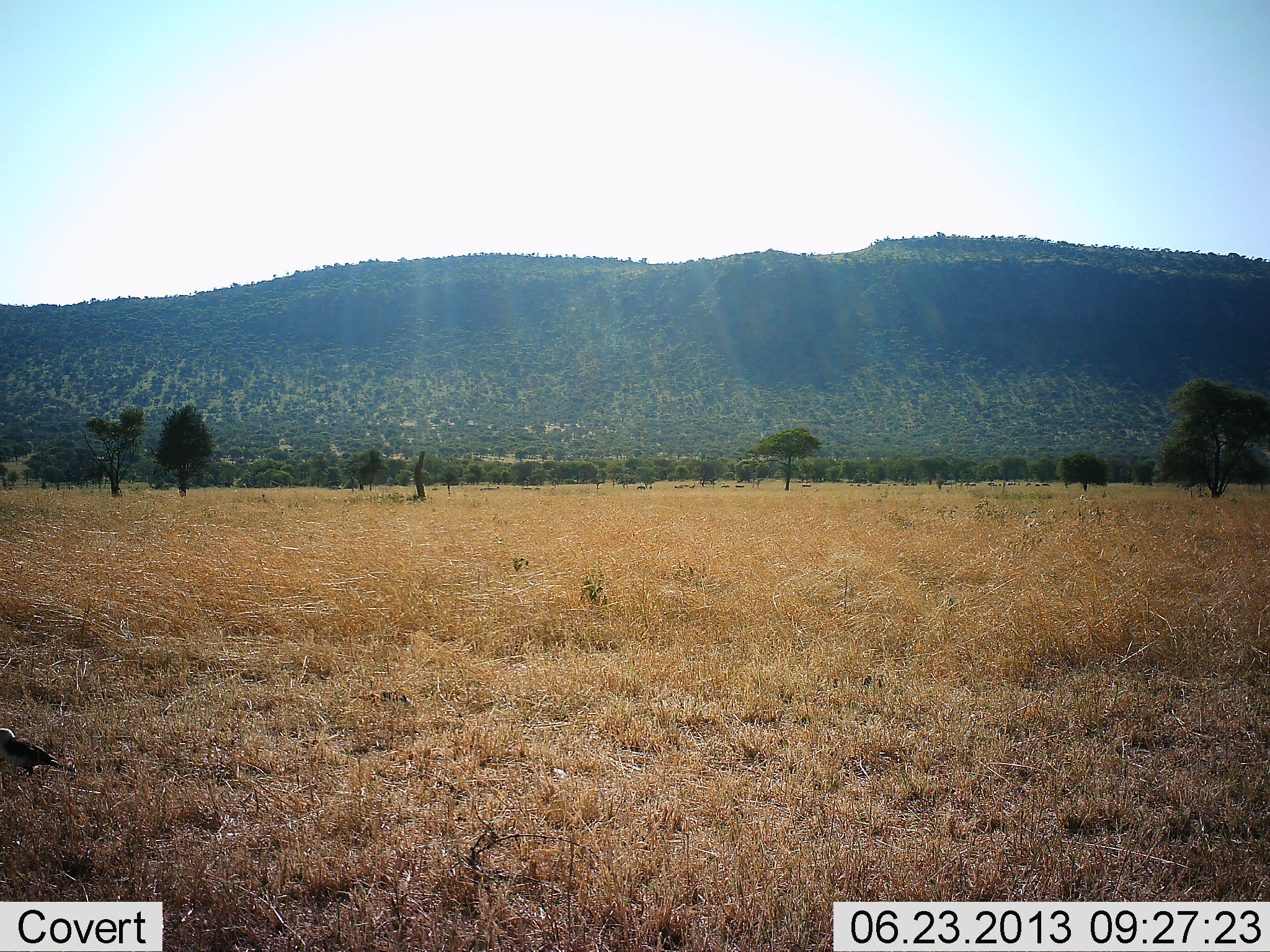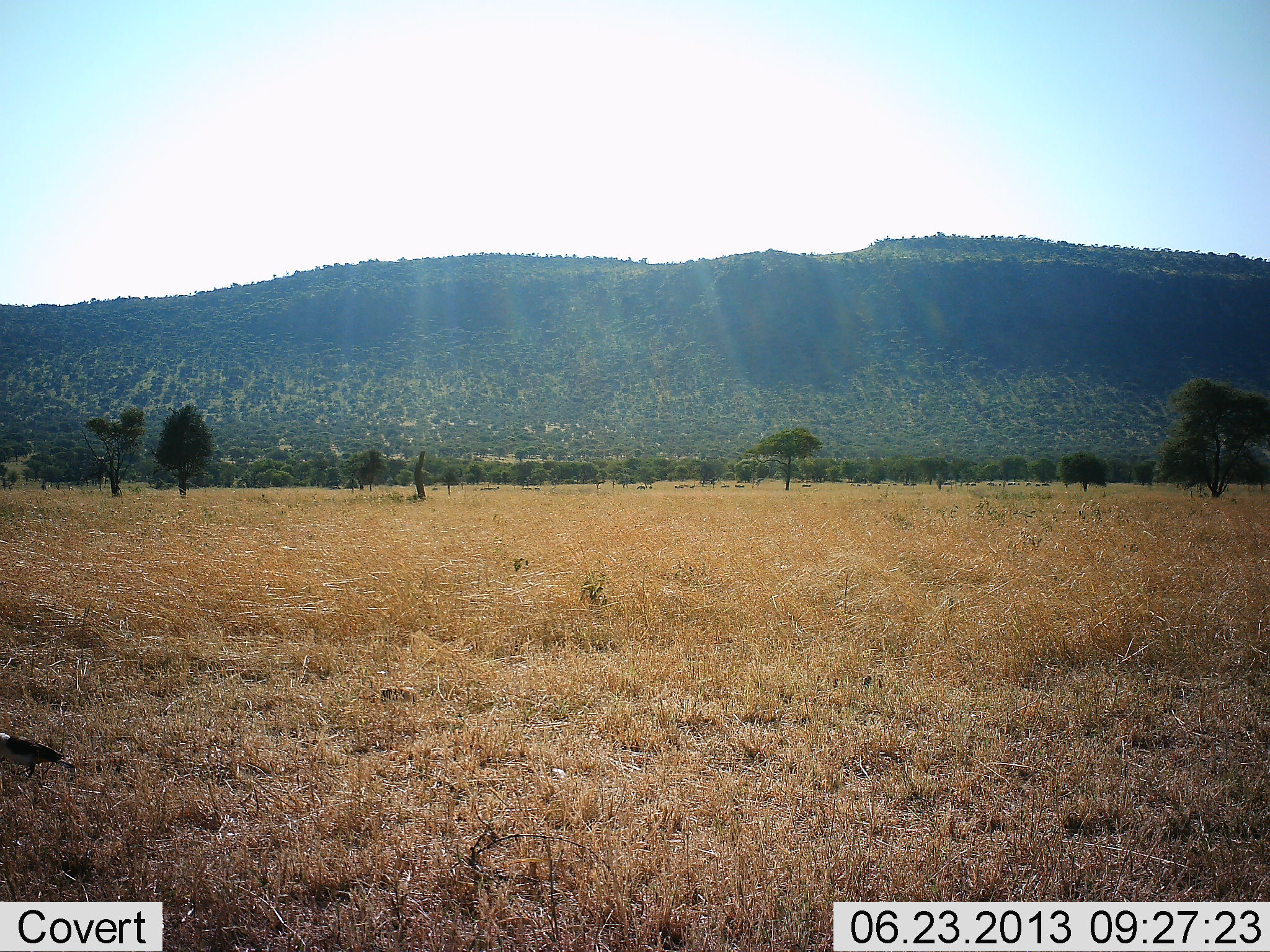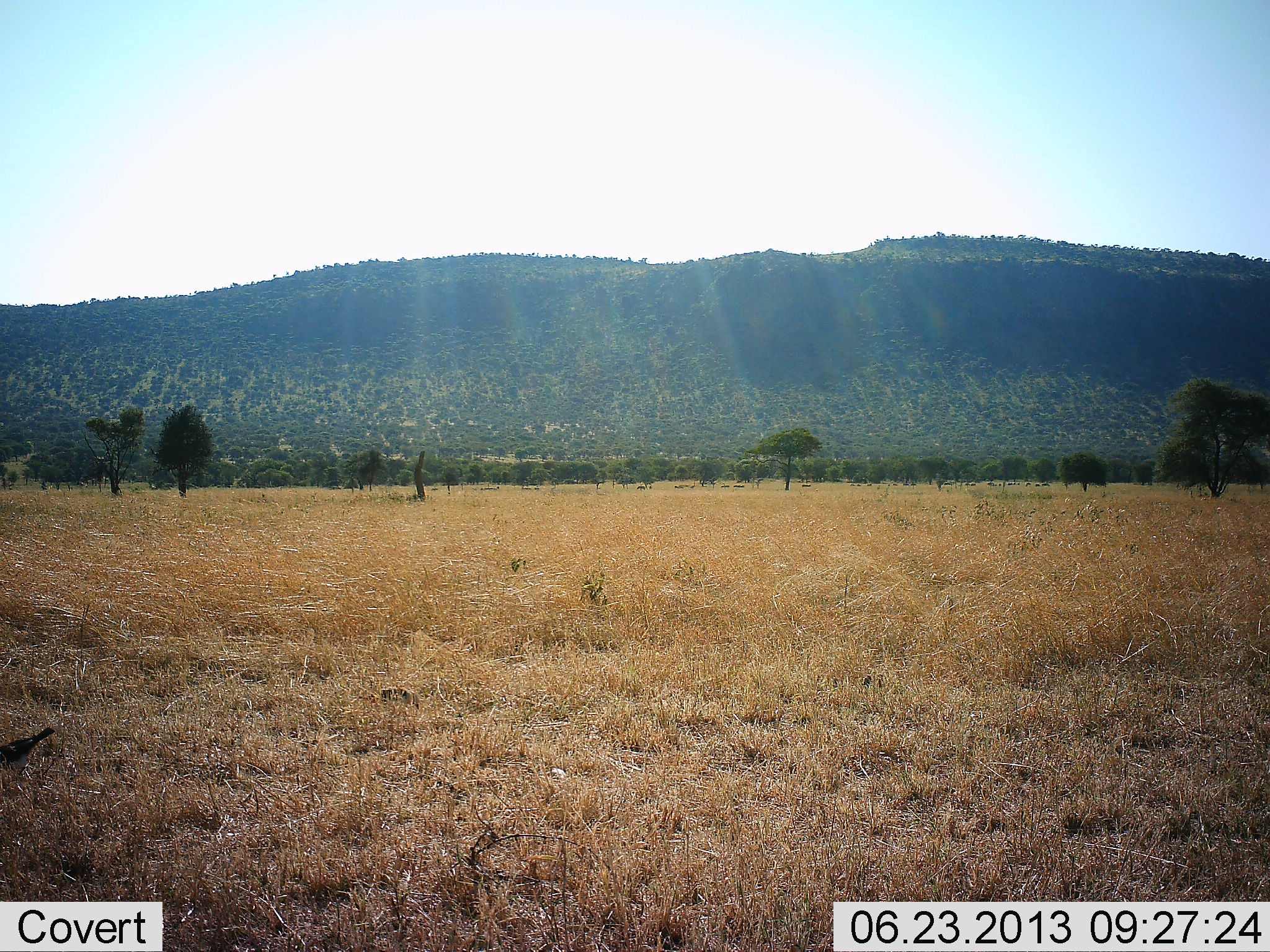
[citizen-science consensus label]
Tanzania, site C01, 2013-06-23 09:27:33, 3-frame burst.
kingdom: Animalia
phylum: Chordata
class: Aves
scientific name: Aves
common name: bird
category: otherbird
Otherbird (bird) (Aves), count 2. Behavior (volunteer vote fractions): standing 50%, resting 0%, moving 0%, interacting 0%. Young present (vote fraction): 0%. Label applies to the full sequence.